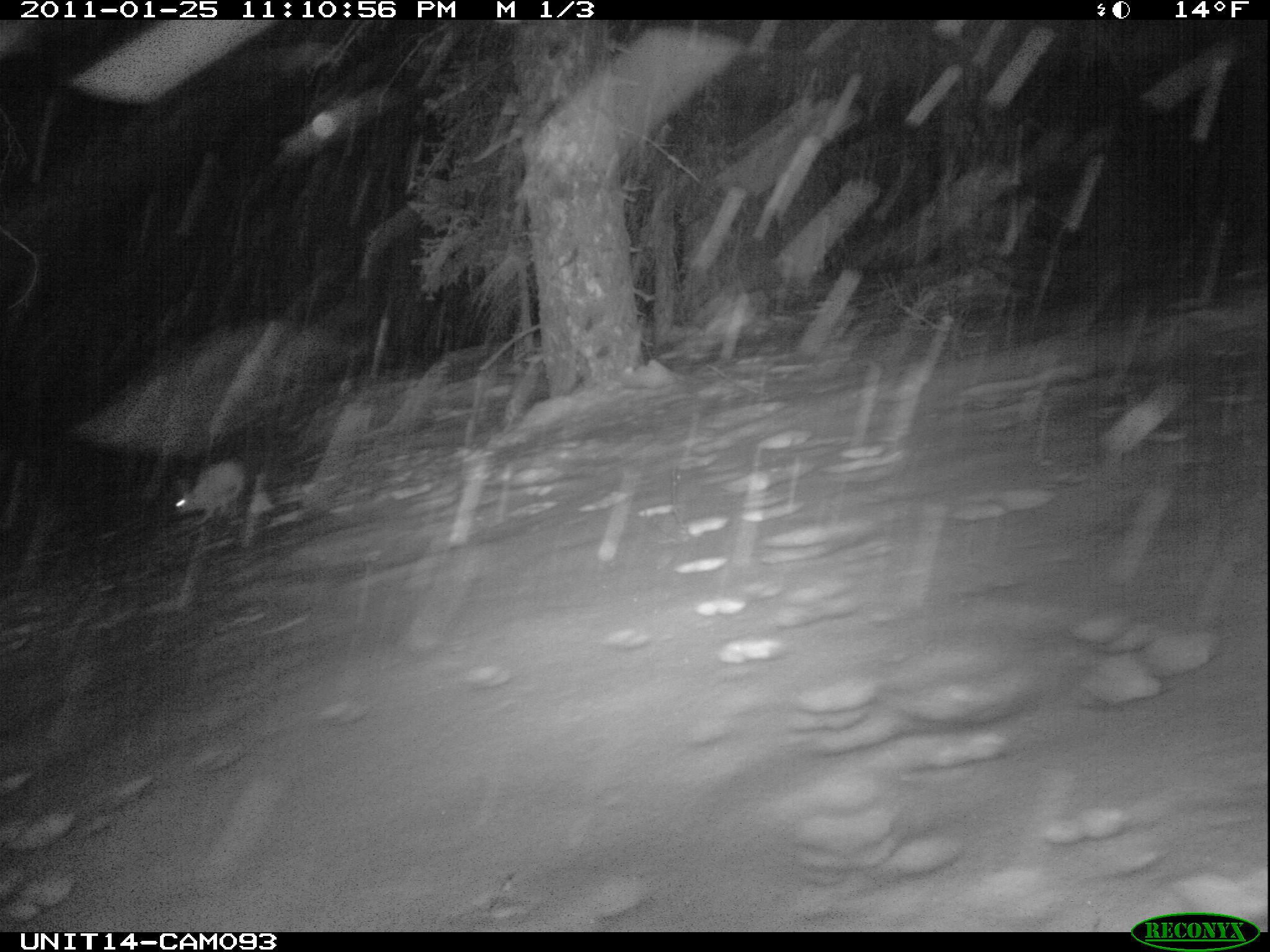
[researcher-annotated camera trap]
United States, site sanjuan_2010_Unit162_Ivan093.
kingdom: Animalia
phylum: Chordata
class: Mammalia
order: Lagomorpha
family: Leporidae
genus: Lepus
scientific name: Lepus americanus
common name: snowshoe hare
Lepus americanus (snowshoe hare).